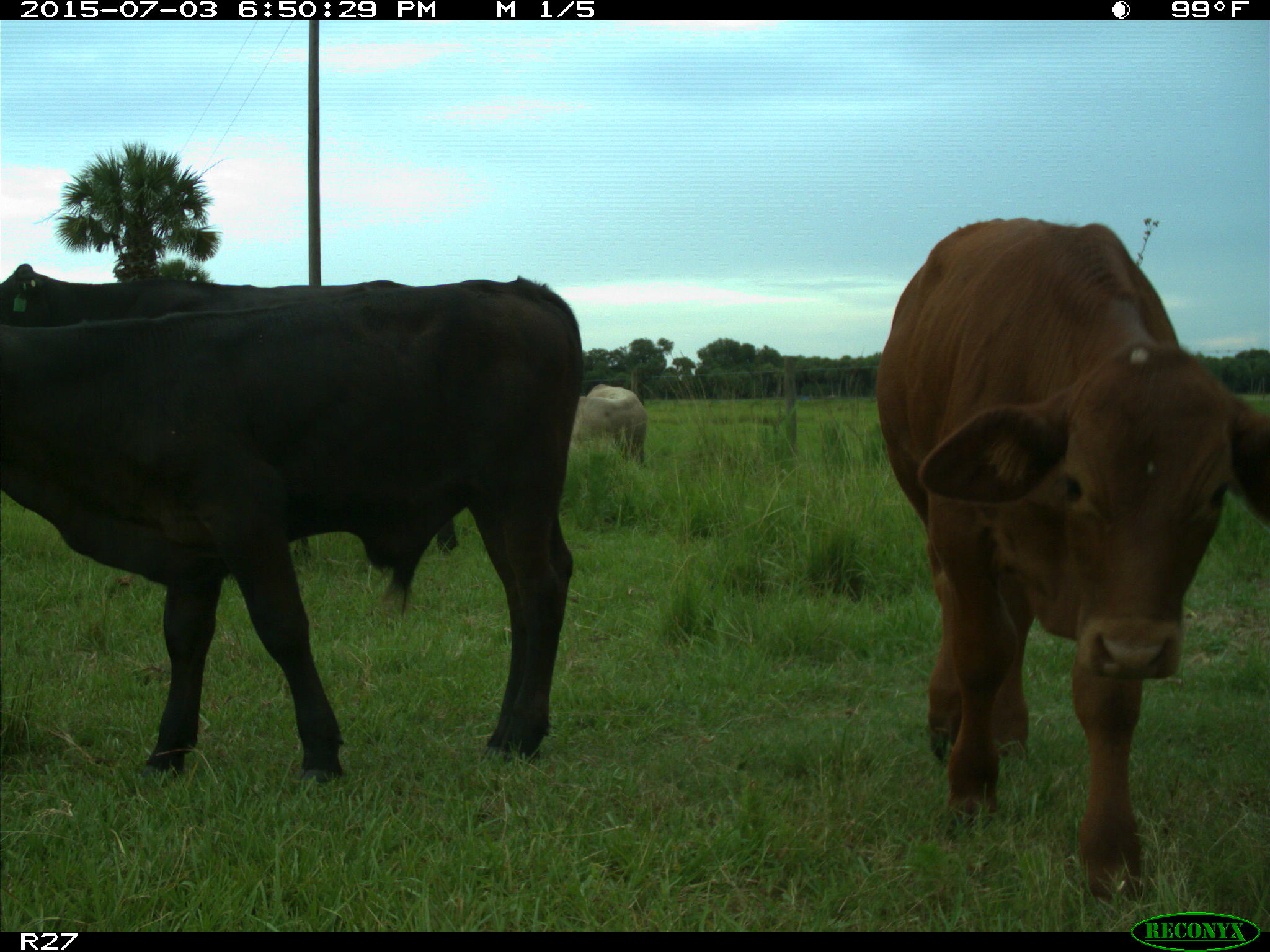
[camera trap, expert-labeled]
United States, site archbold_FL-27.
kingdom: Animalia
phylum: Chordata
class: Mammalia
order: Artiodactyla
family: Bovidae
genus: Bos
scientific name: Bos taurus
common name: domestic cow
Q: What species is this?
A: Bos taurus (domestic cow).